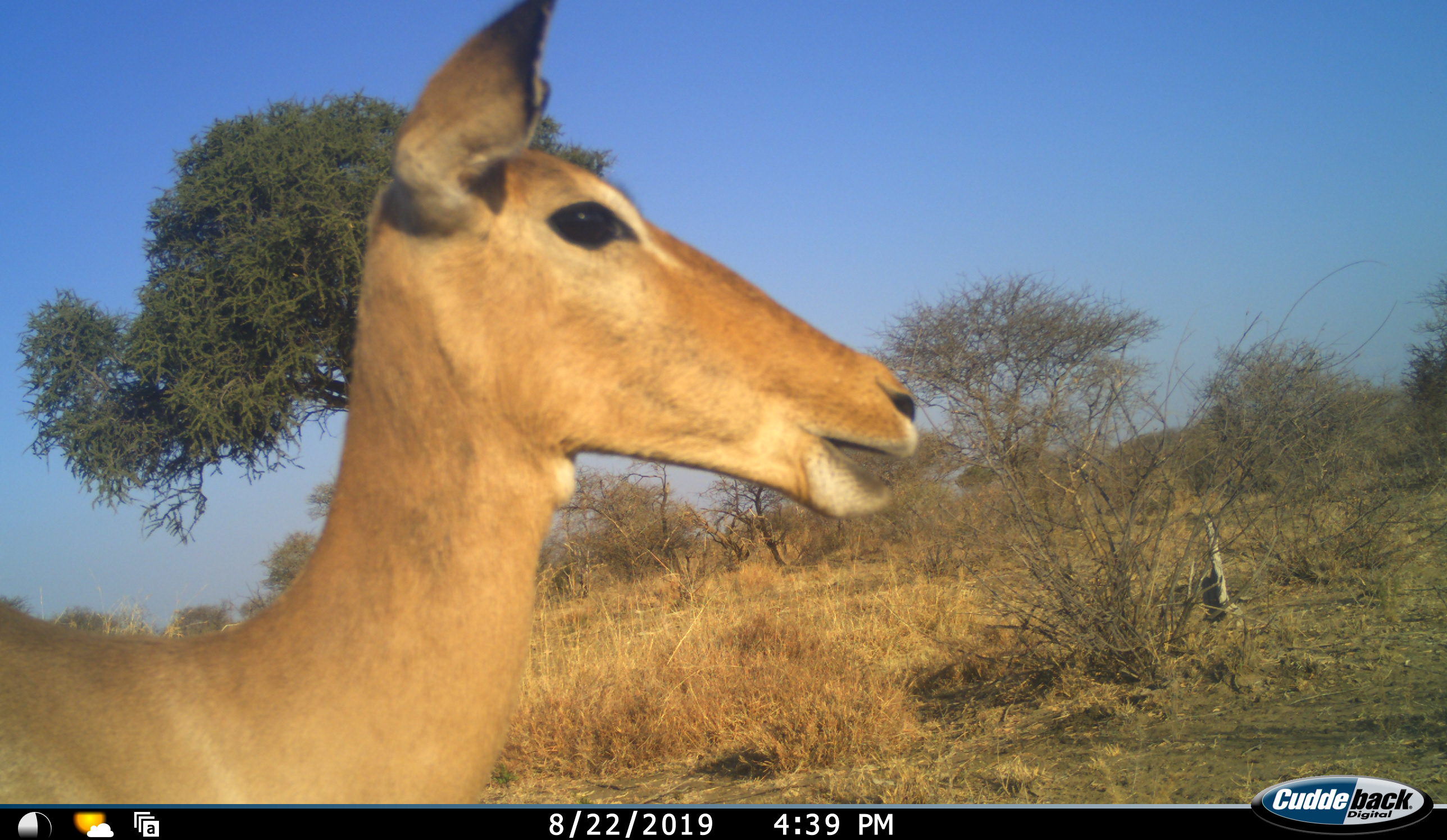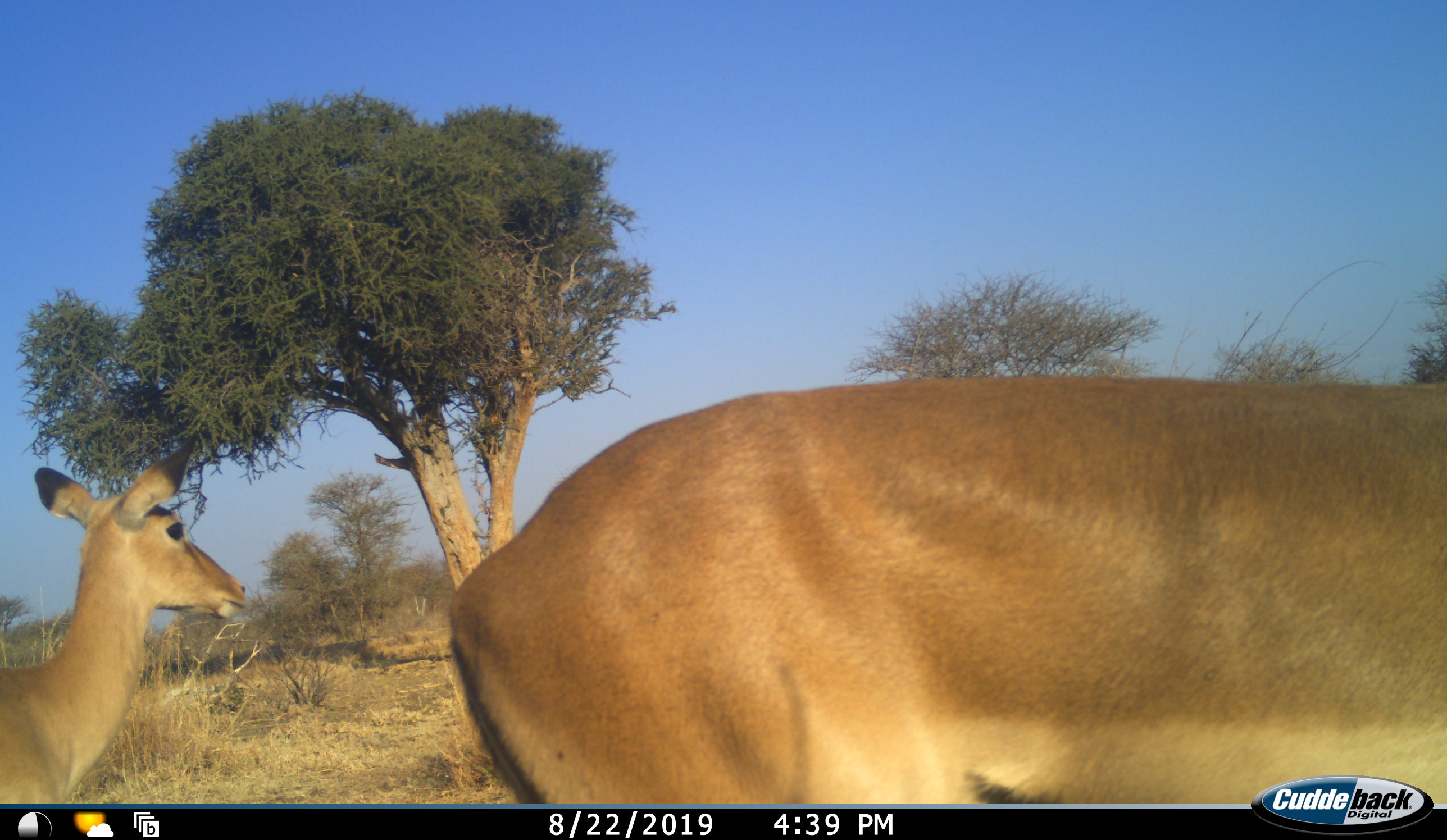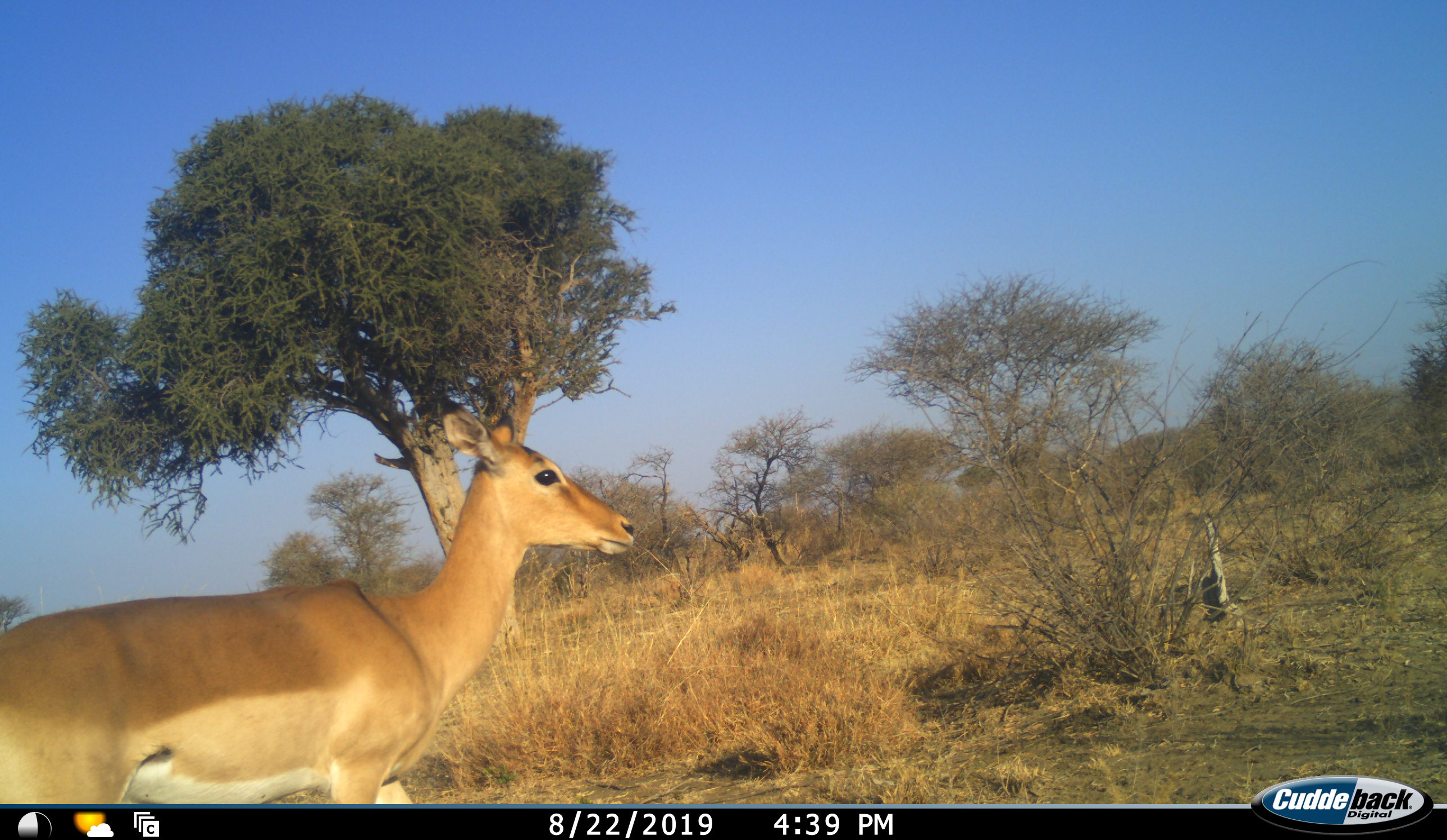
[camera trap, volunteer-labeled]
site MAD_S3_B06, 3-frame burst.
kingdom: Animalia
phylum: Chordata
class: Mammalia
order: Artiodactyla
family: Bovidae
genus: Aepyceros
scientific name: Aepyceros melampus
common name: impala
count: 2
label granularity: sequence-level